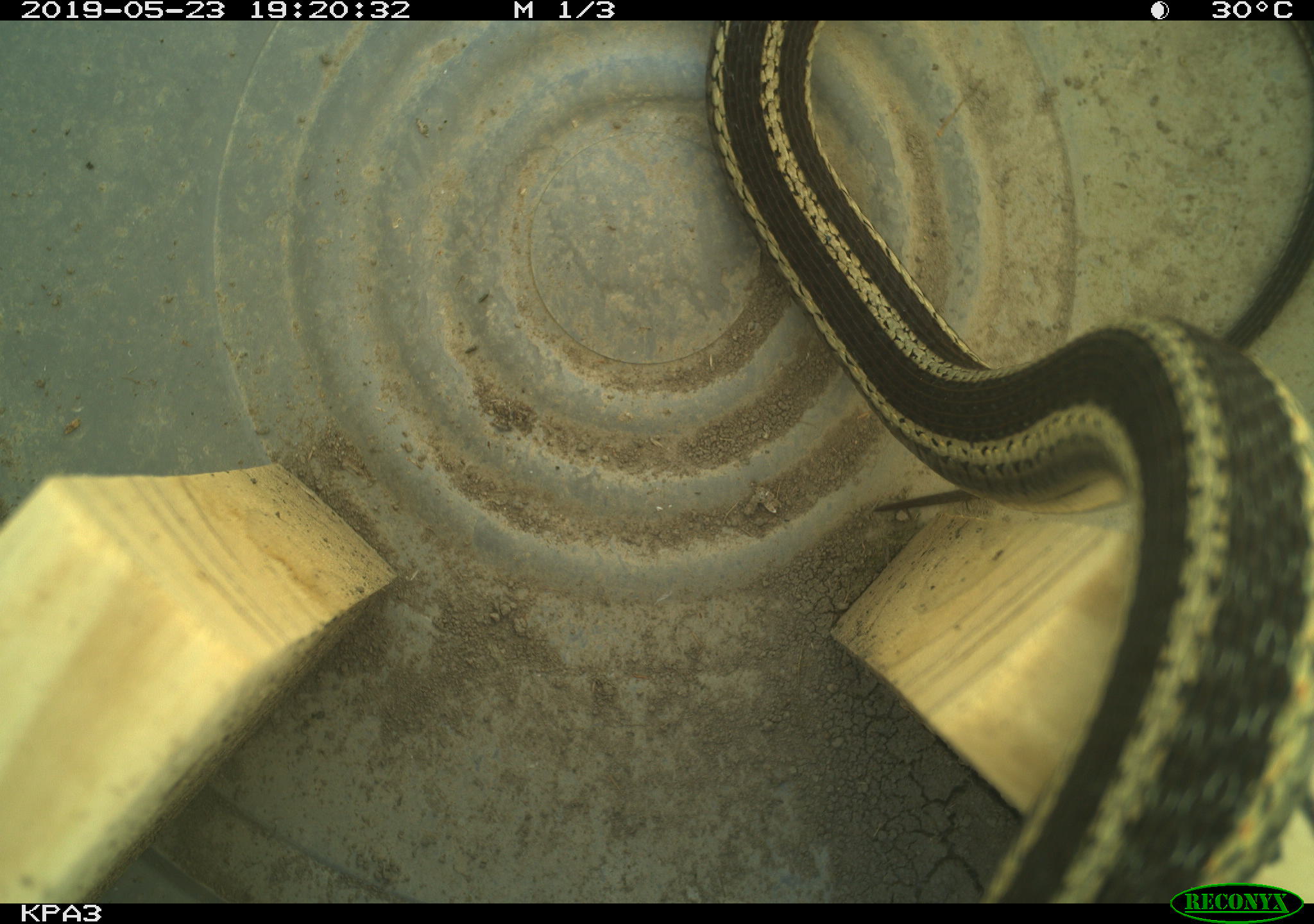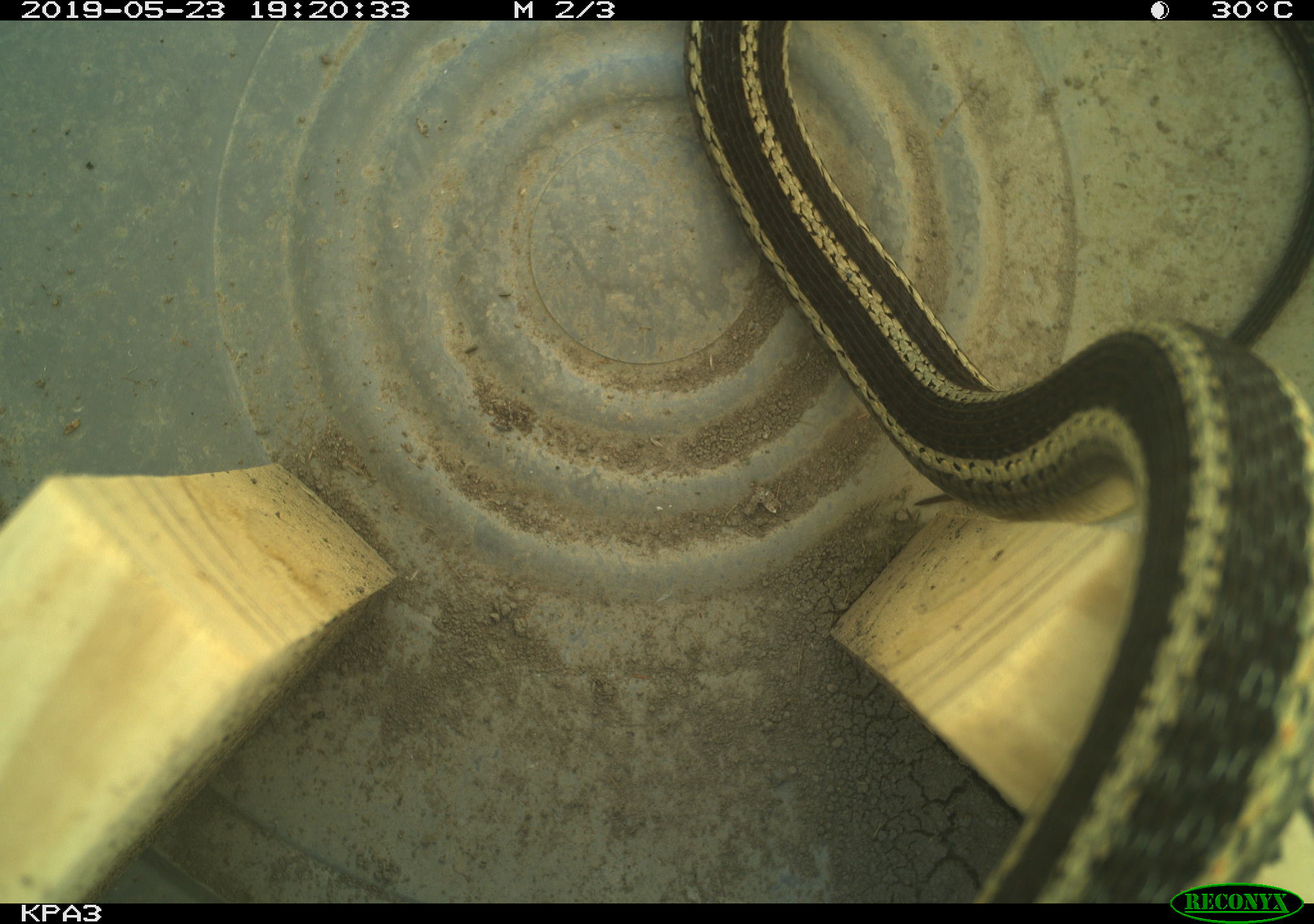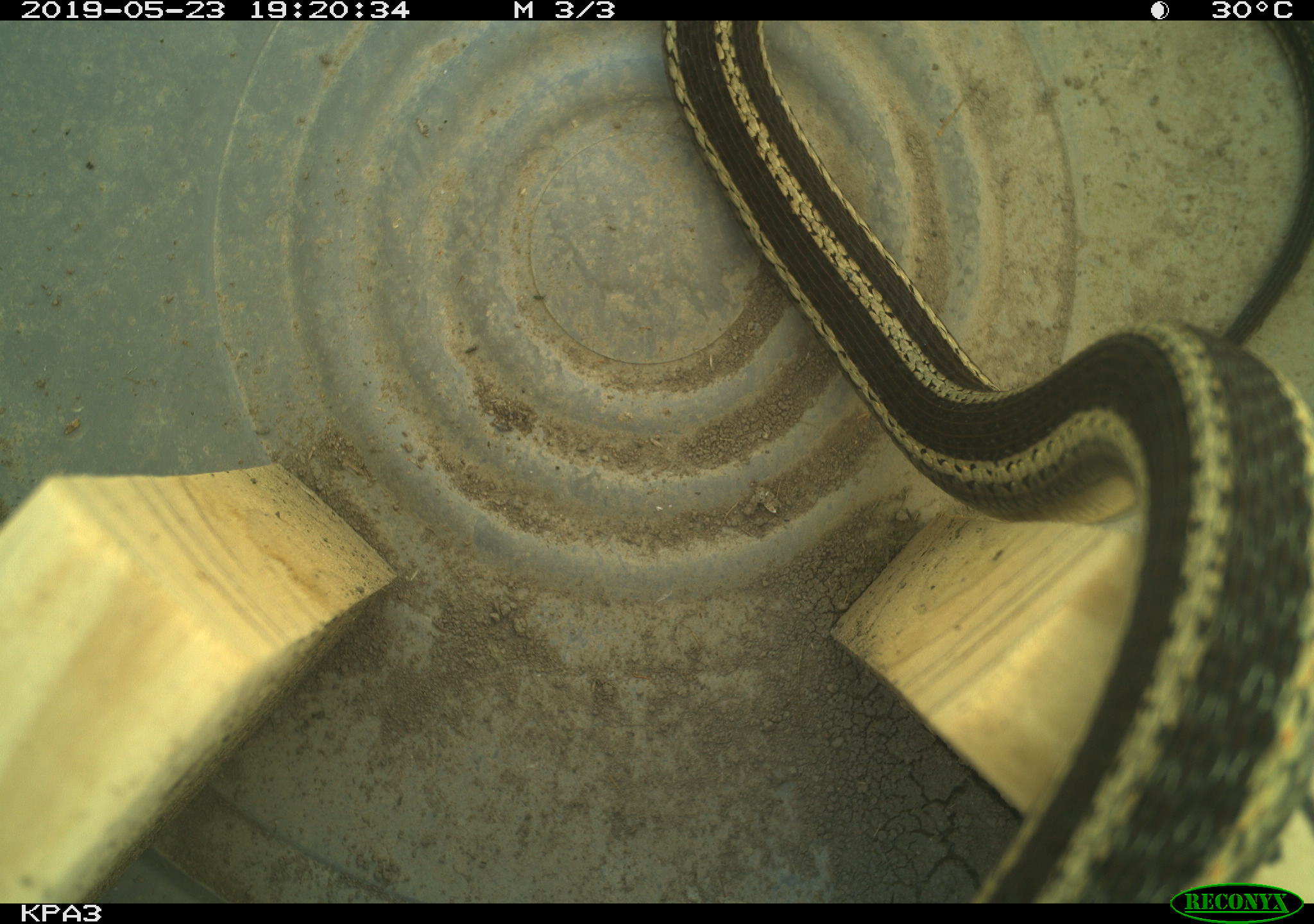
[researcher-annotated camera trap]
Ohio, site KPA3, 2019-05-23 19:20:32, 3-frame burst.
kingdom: Animalia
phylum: Chordata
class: Reptilia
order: Squamata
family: Colubridae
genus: Thamnophis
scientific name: Thamnophis sirtalis sirtalis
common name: eastern gartersnake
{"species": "eastern gartersnake (Thamnophis sirtalis sirtalis)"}